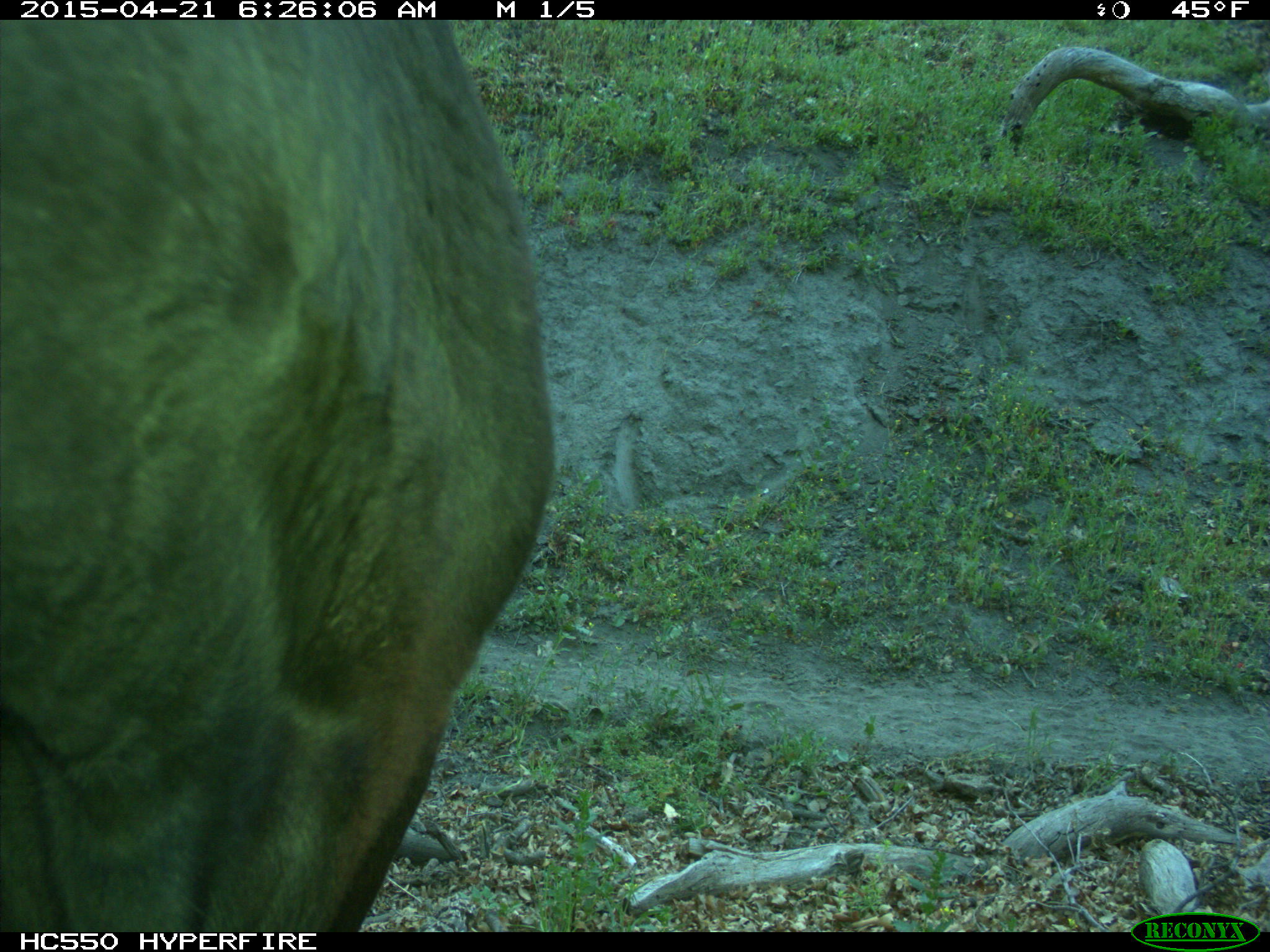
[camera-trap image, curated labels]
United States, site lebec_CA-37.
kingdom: Animalia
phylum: Chordata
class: Mammalia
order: Artiodactyla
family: Bovidae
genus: Bos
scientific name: Bos taurus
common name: domestic cow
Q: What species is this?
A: Bos taurus (domestic cow).